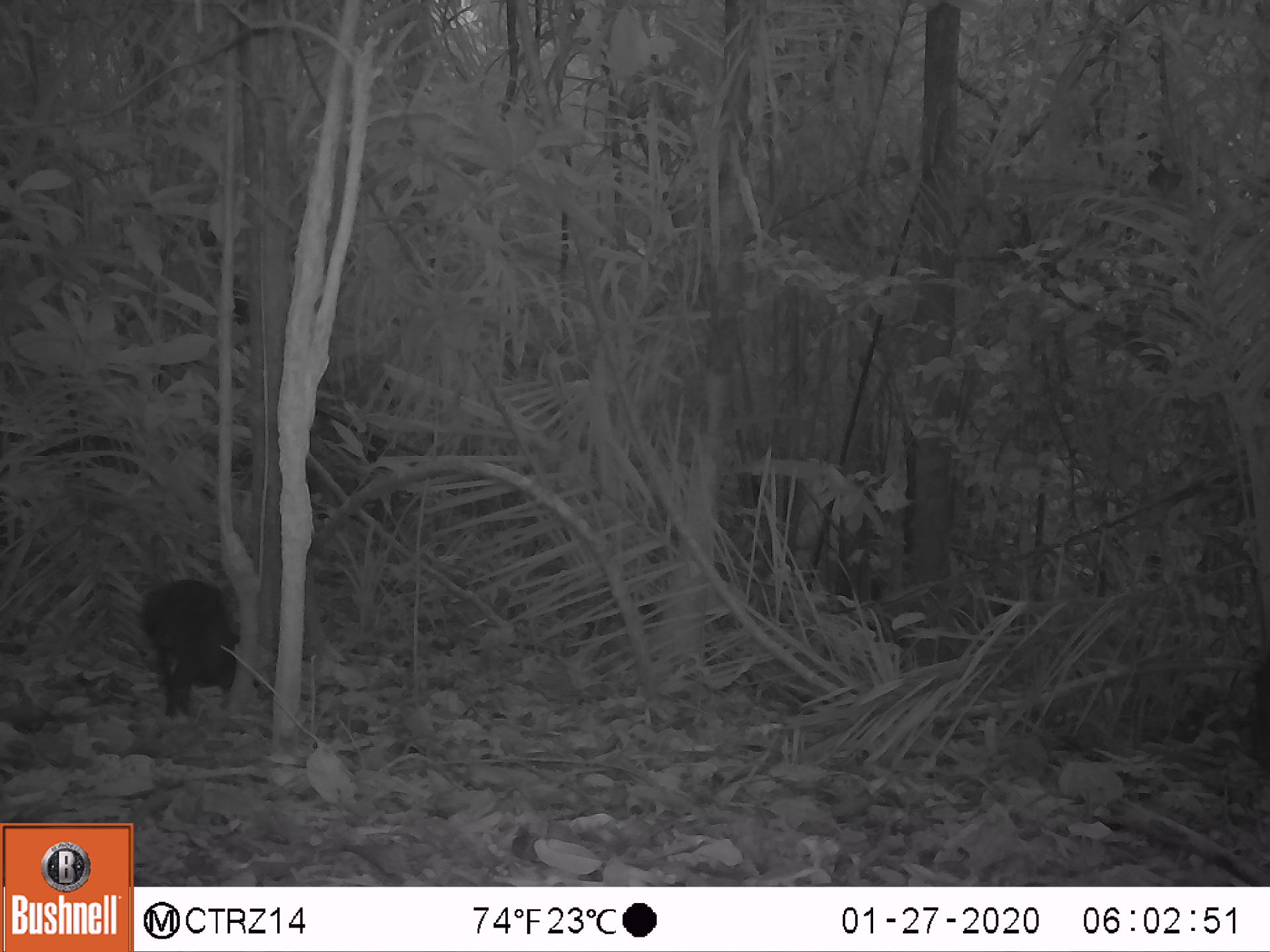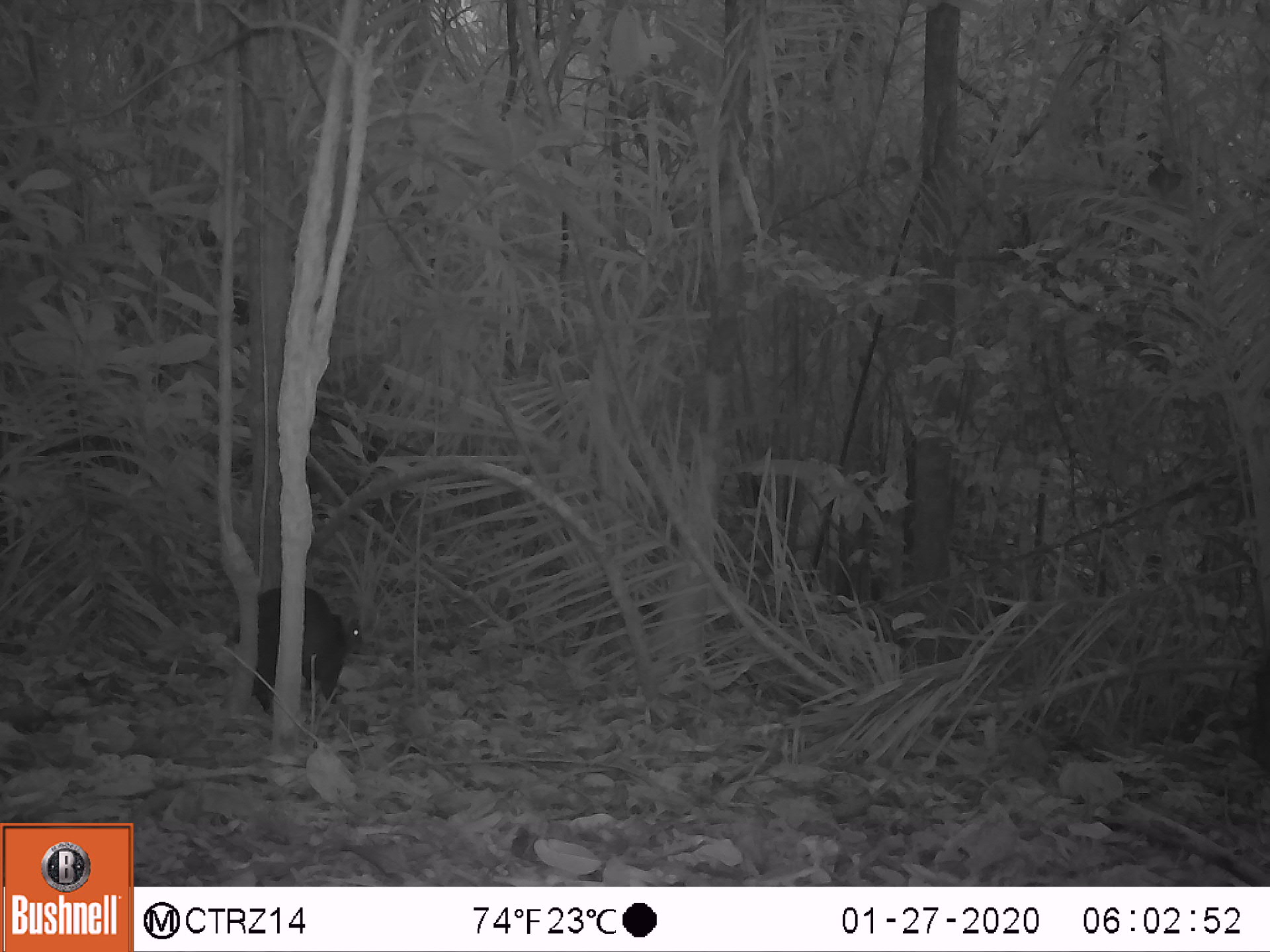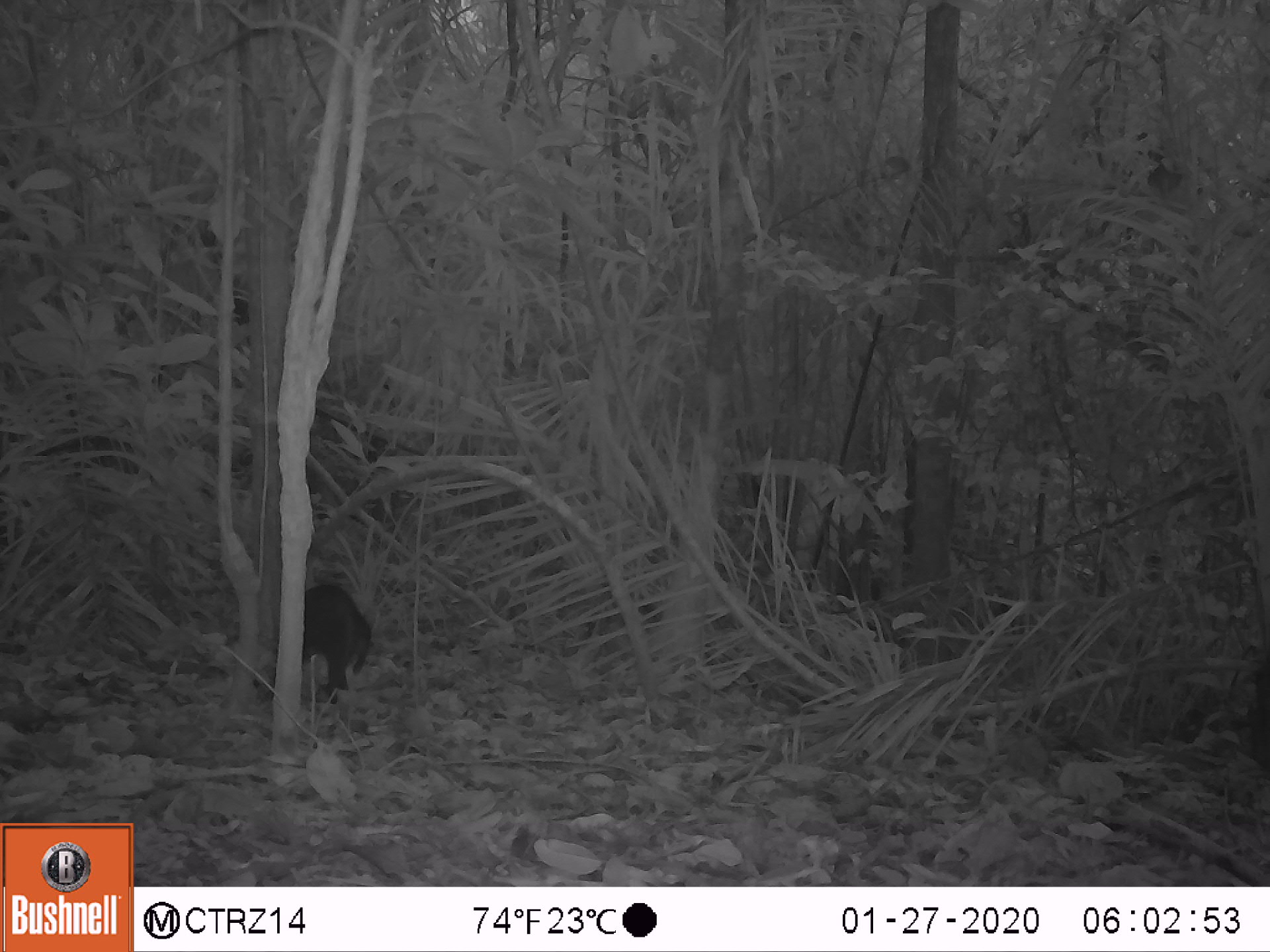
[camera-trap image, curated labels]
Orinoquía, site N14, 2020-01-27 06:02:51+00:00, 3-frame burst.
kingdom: Animalia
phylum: Chordata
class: Mammalia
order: Rodentia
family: Dasyproctidae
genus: Dasyprocta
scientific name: Dasyprocta fuliginosa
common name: black agouti